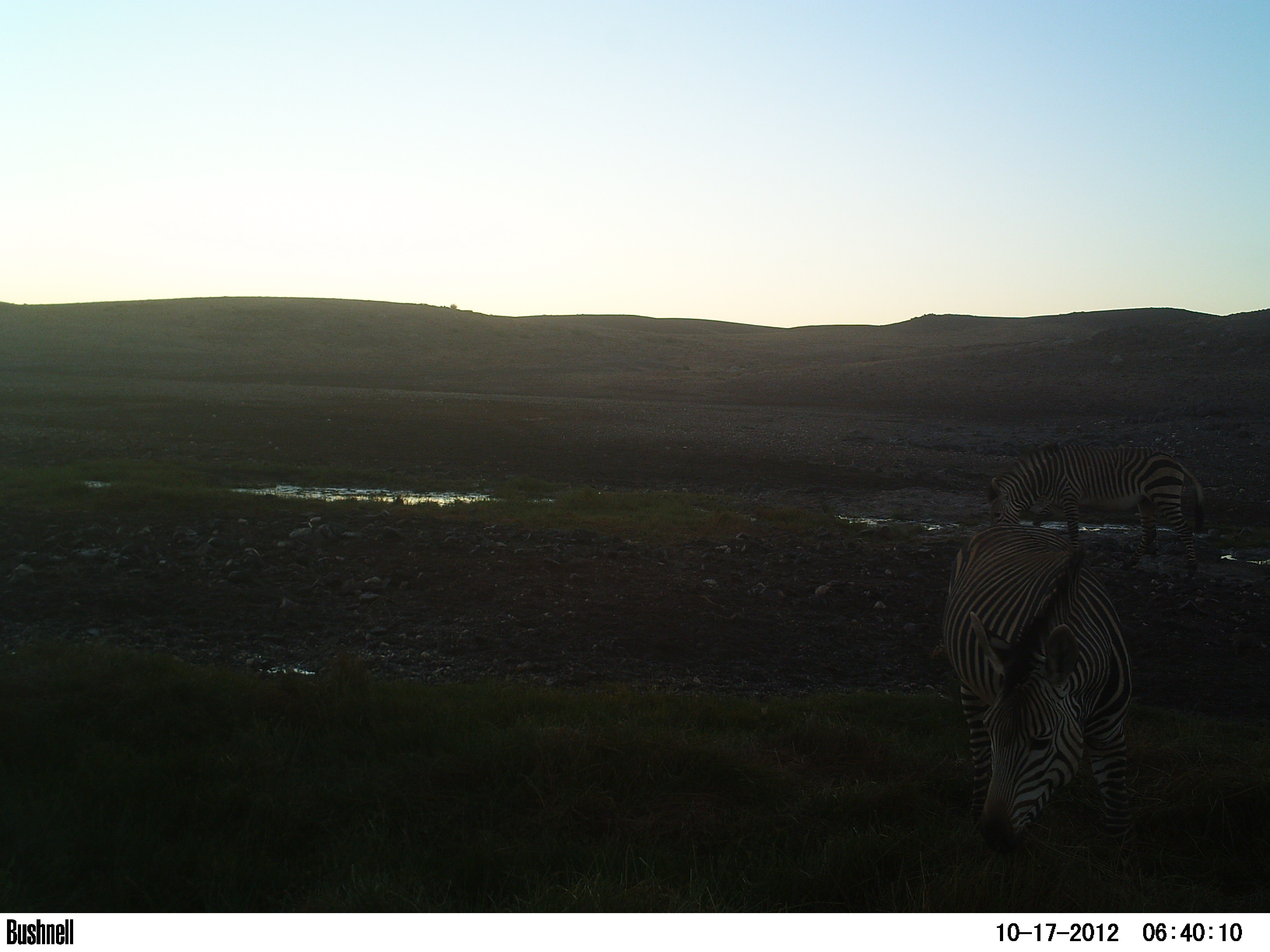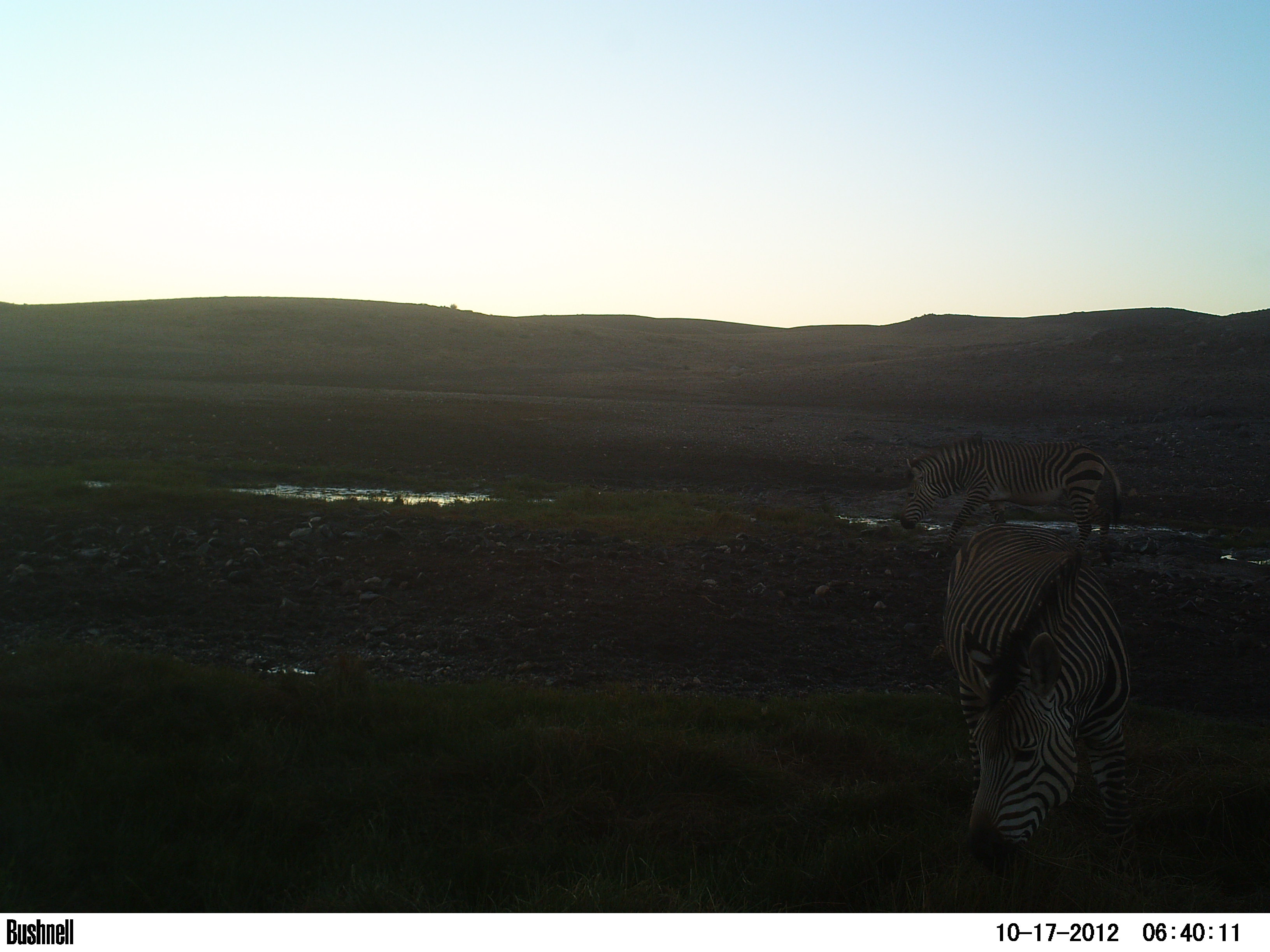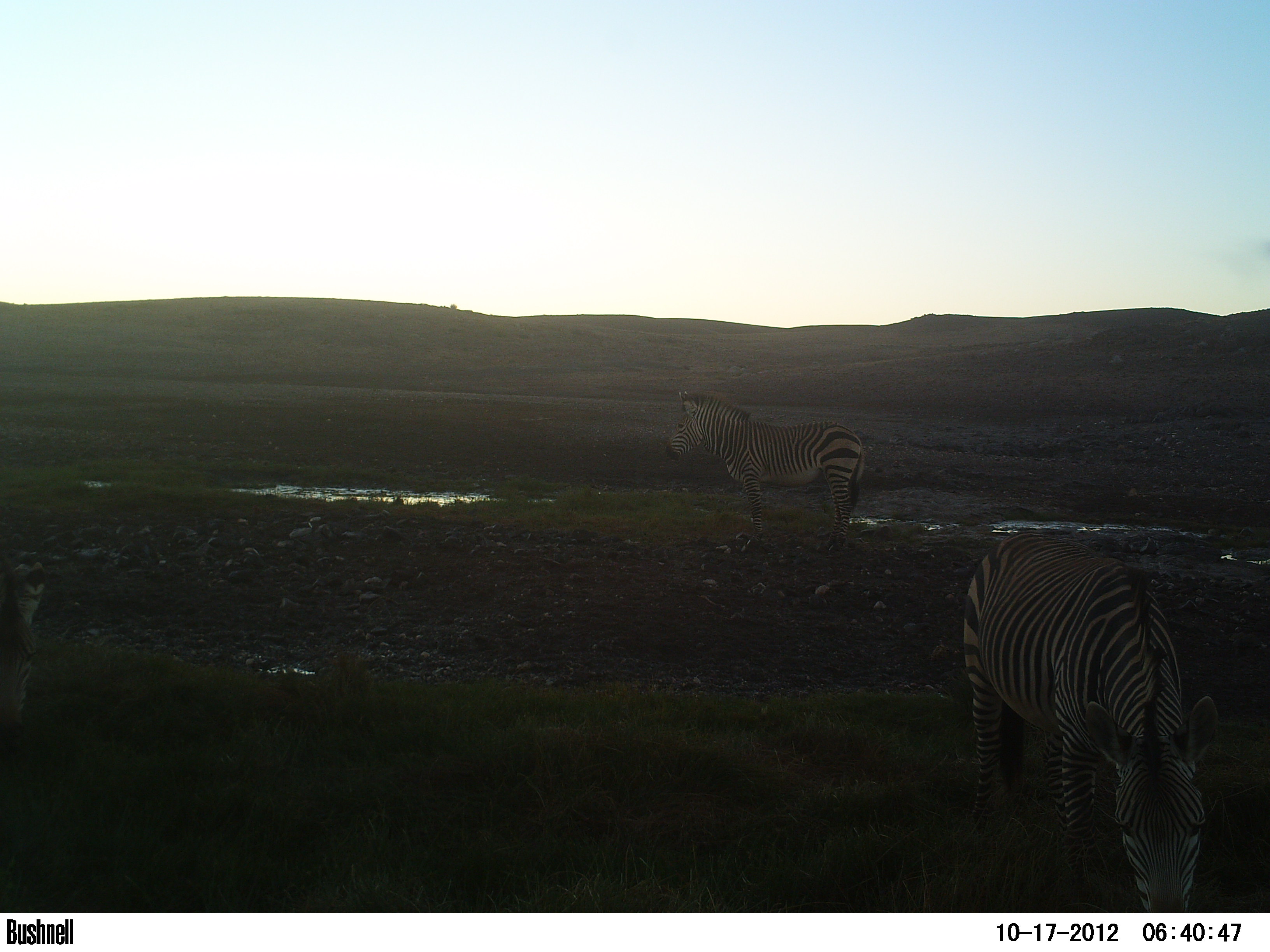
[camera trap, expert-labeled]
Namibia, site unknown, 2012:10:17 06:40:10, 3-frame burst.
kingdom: Animalia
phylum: Chordata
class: Mammalia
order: Perissodactyla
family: Equidae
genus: Equus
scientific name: Equus zebra hartmannae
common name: hartmann's mountain zebra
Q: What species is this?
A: Equus zebra hartmannae (hartmann's mountain zebra).